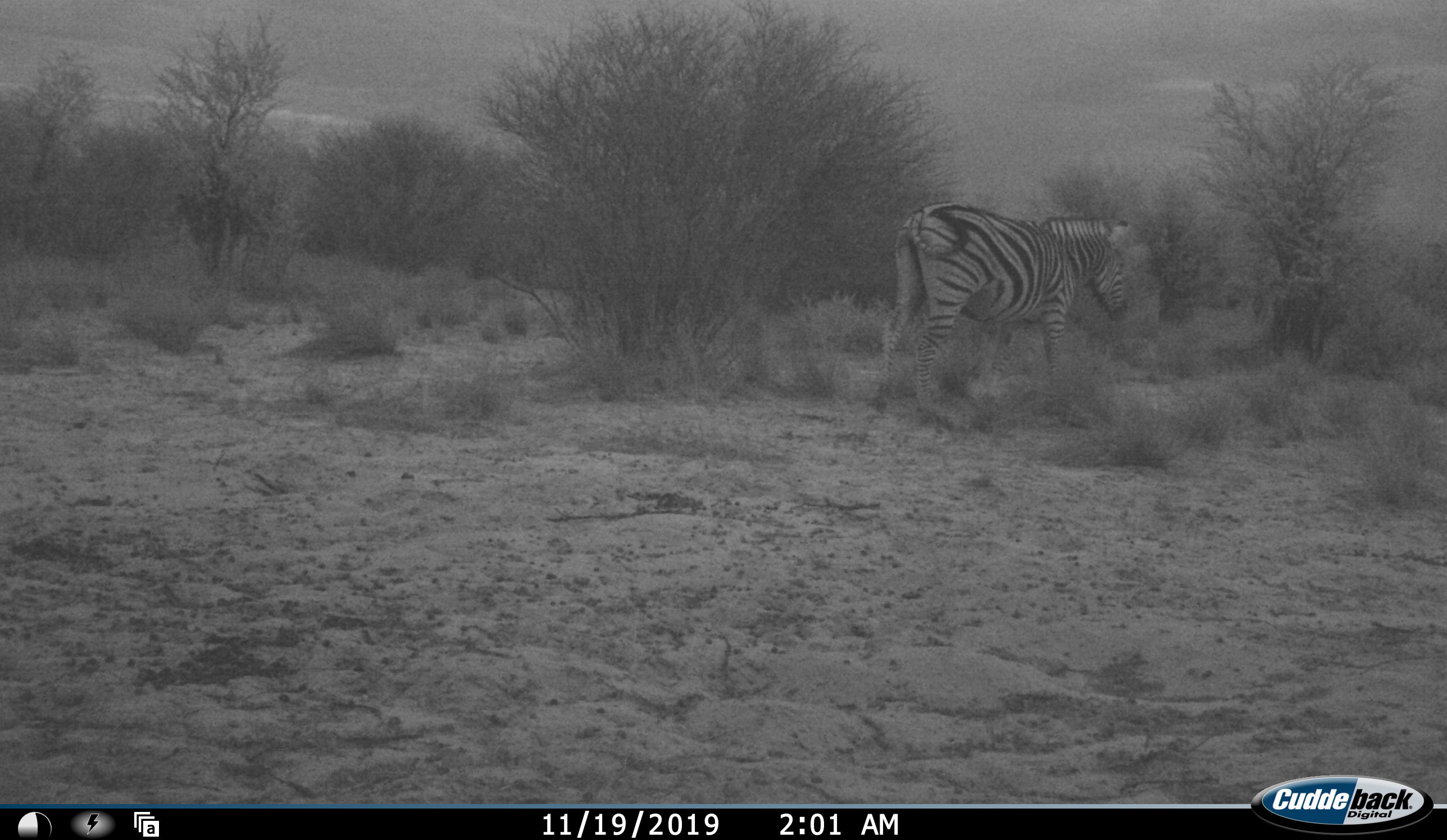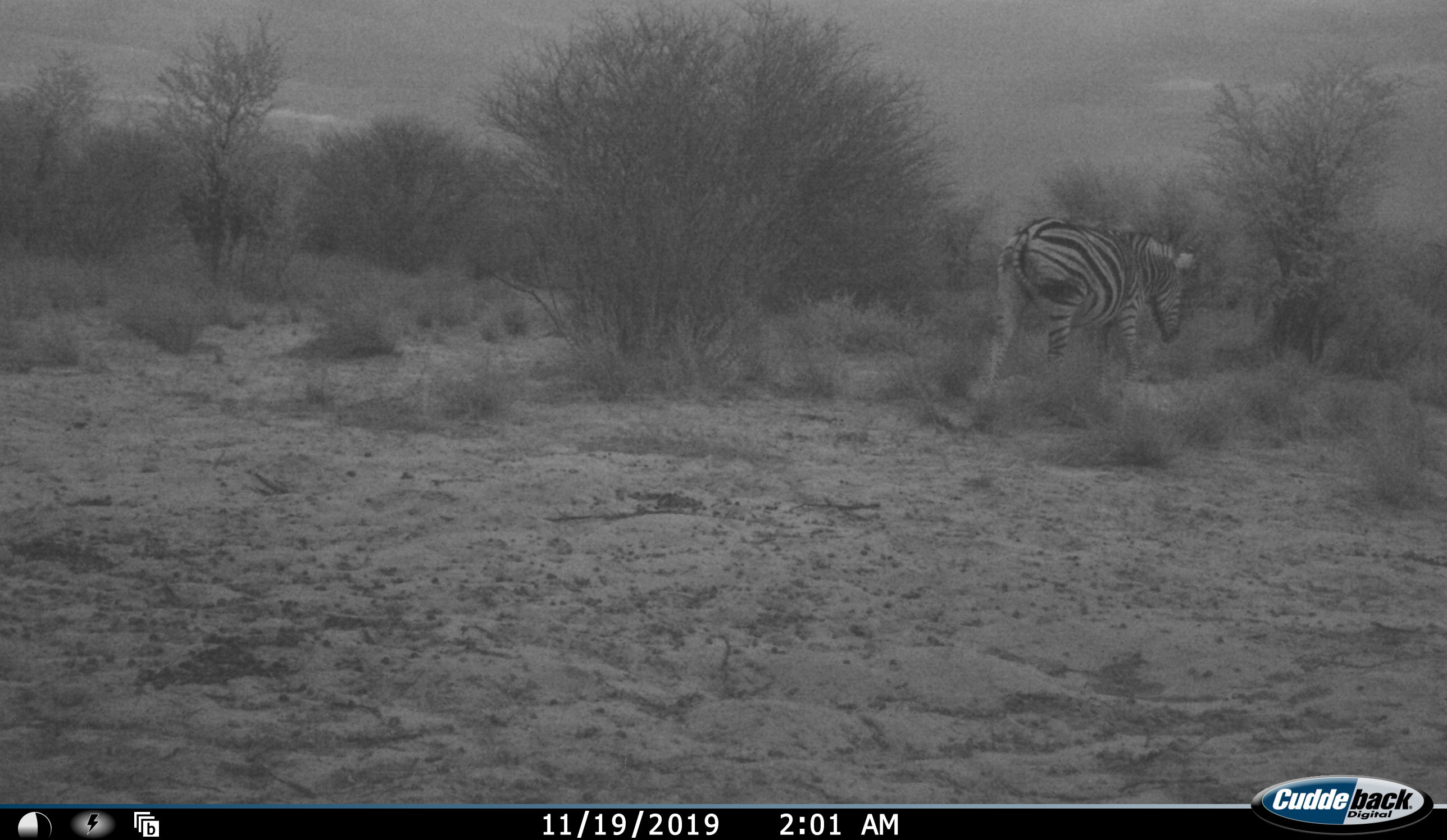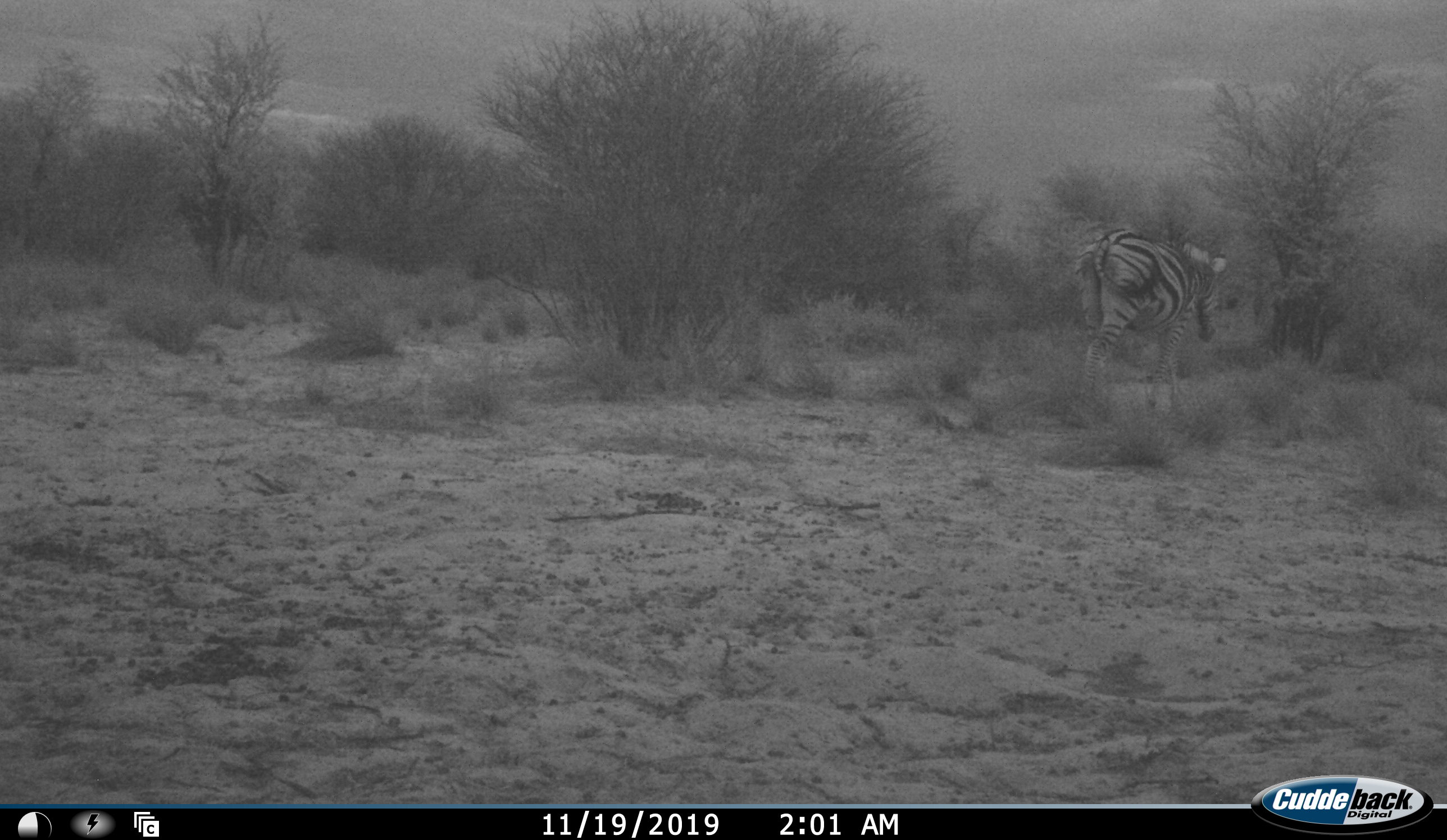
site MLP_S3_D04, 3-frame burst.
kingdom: Animalia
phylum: Chordata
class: Mammalia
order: Perissodactyla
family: Equidae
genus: Equus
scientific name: Equus quagga burchellii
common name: burchell's zebra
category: zebraburchells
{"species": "zebraburchells (burchell's zebra) (Equus quagga burchellii)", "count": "1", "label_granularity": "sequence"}